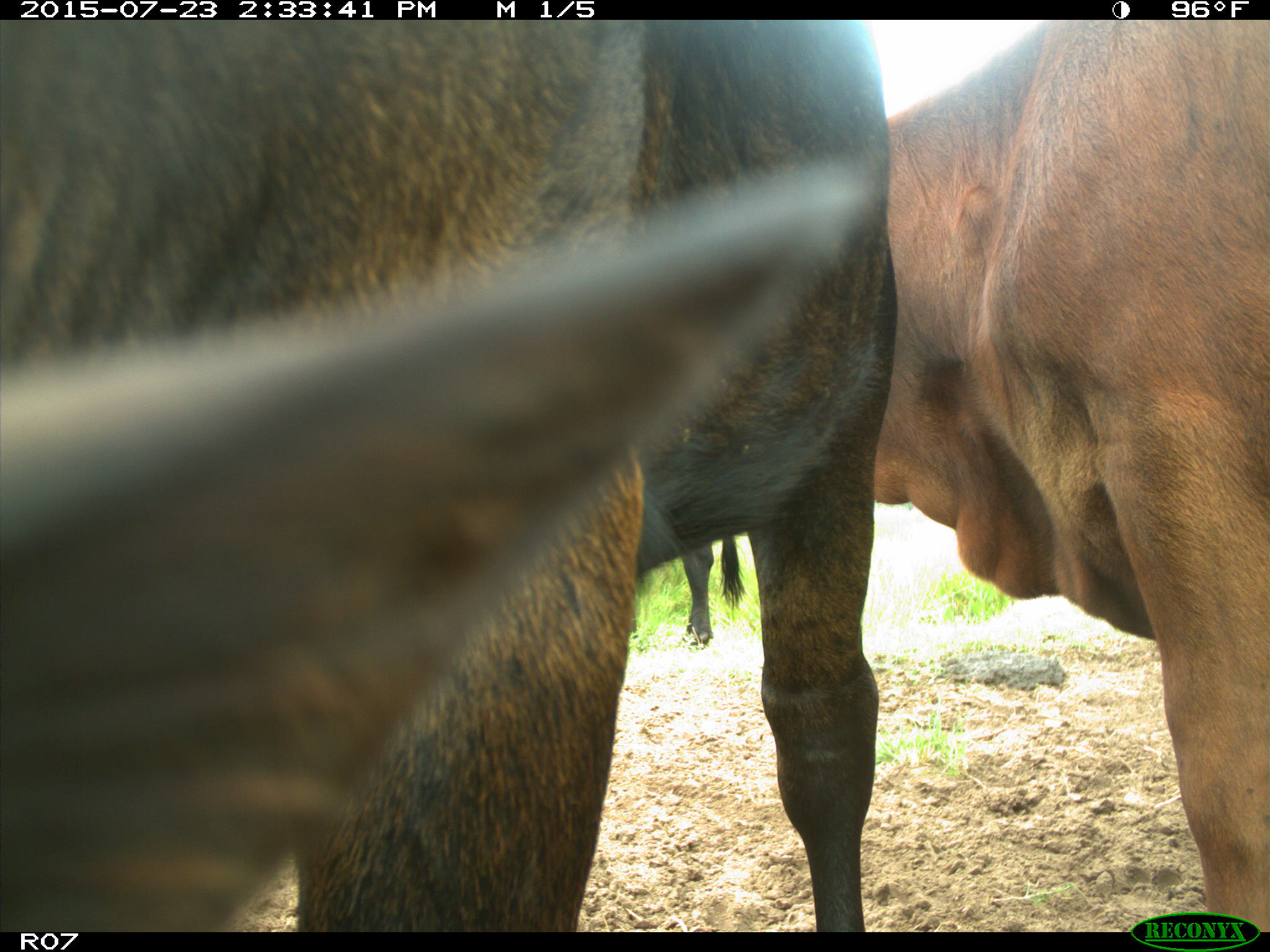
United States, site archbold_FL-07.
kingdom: Animalia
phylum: Chordata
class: Mammalia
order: Artiodactyla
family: Bovidae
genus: Bos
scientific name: Bos taurus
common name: domestic cow